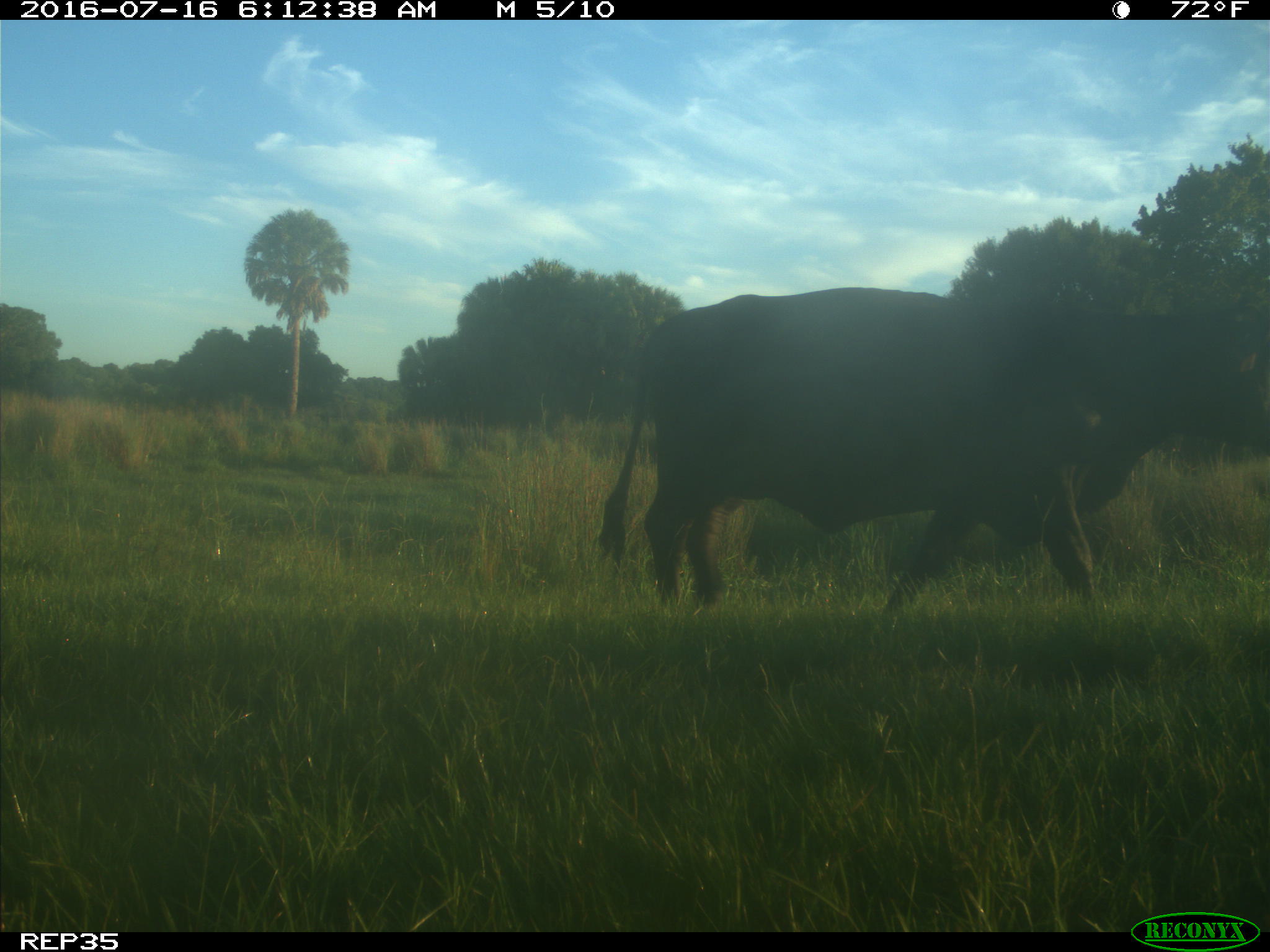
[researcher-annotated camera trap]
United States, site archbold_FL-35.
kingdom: Animalia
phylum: Chordata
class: Mammalia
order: Artiodactyla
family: Bovidae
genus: Bos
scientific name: Bos taurus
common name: domestic cow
Bos taurus (domestic cow).